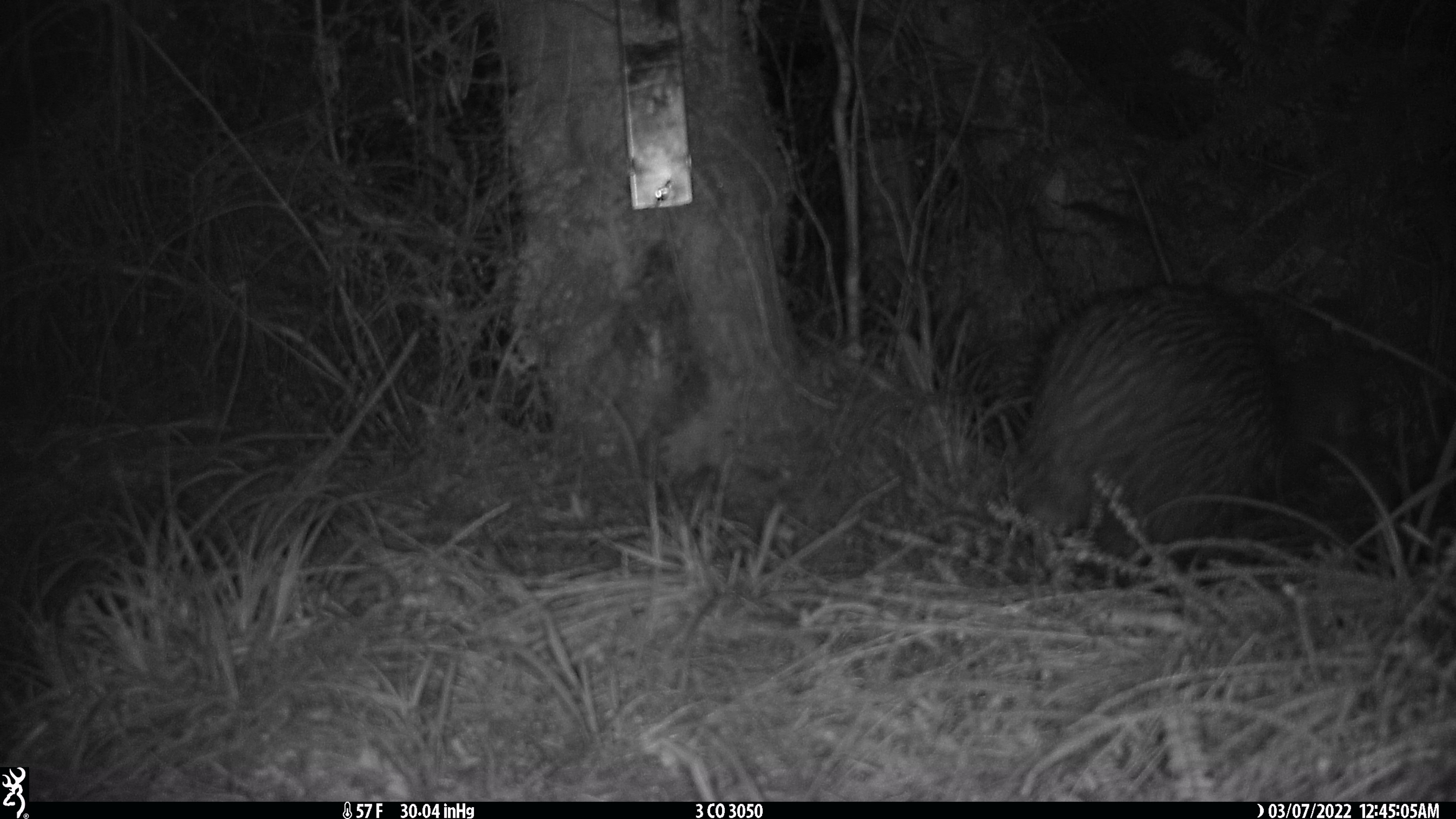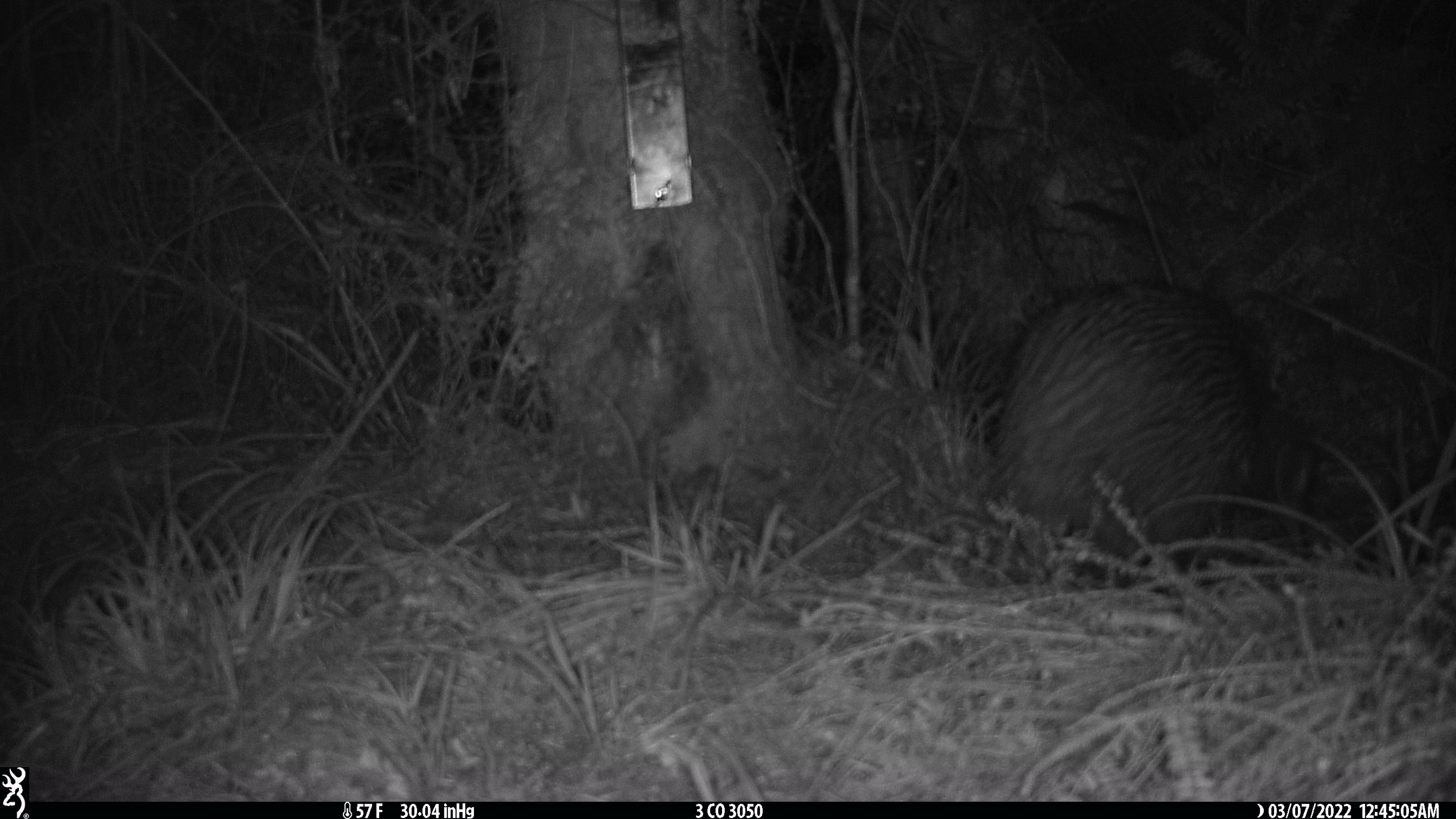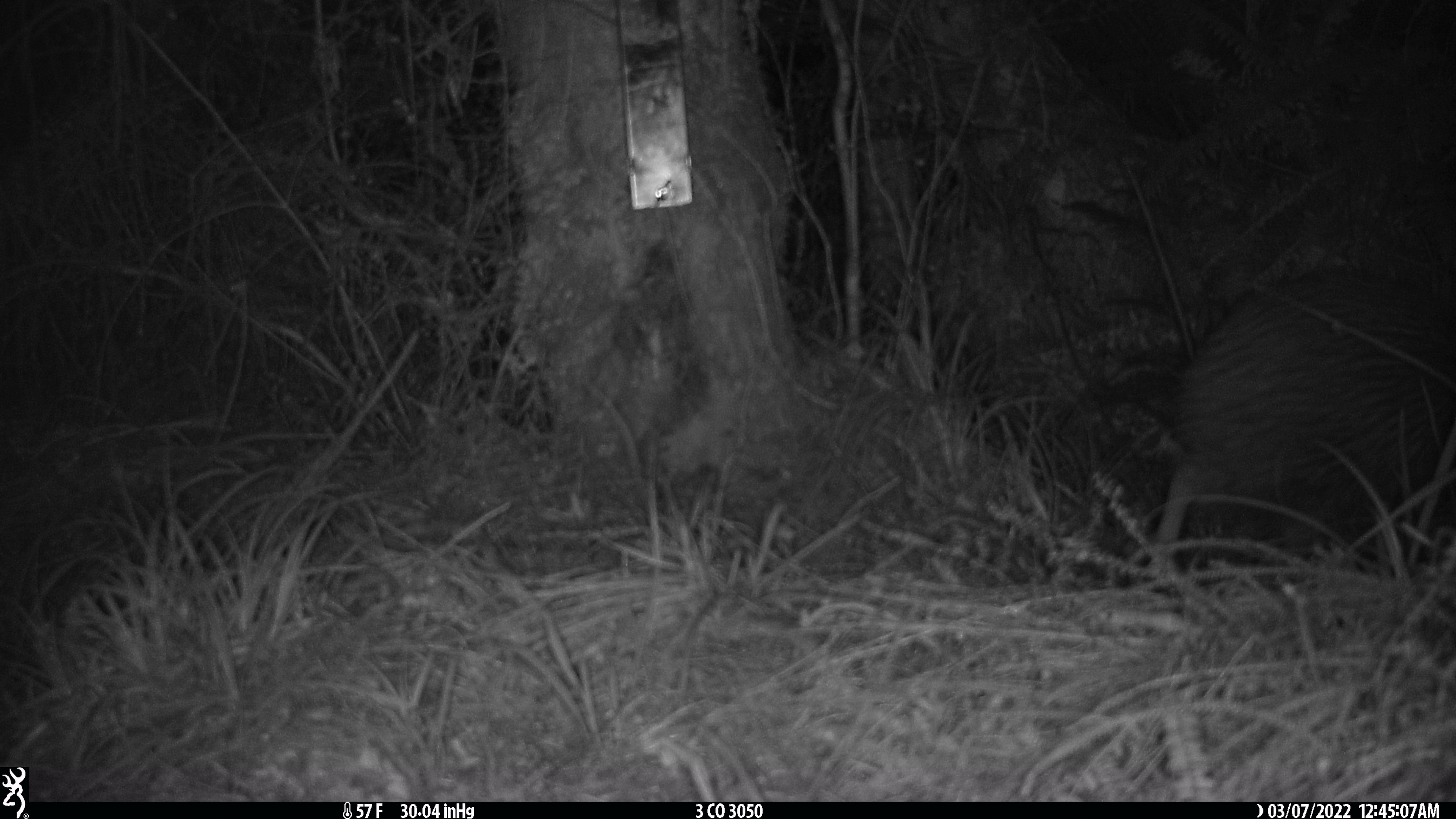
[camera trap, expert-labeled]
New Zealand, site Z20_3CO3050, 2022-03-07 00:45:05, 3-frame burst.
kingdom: Animalia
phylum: Chordata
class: Aves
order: Apterygiformes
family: Apterygidae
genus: Apteryx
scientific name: Apteryx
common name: kiwi